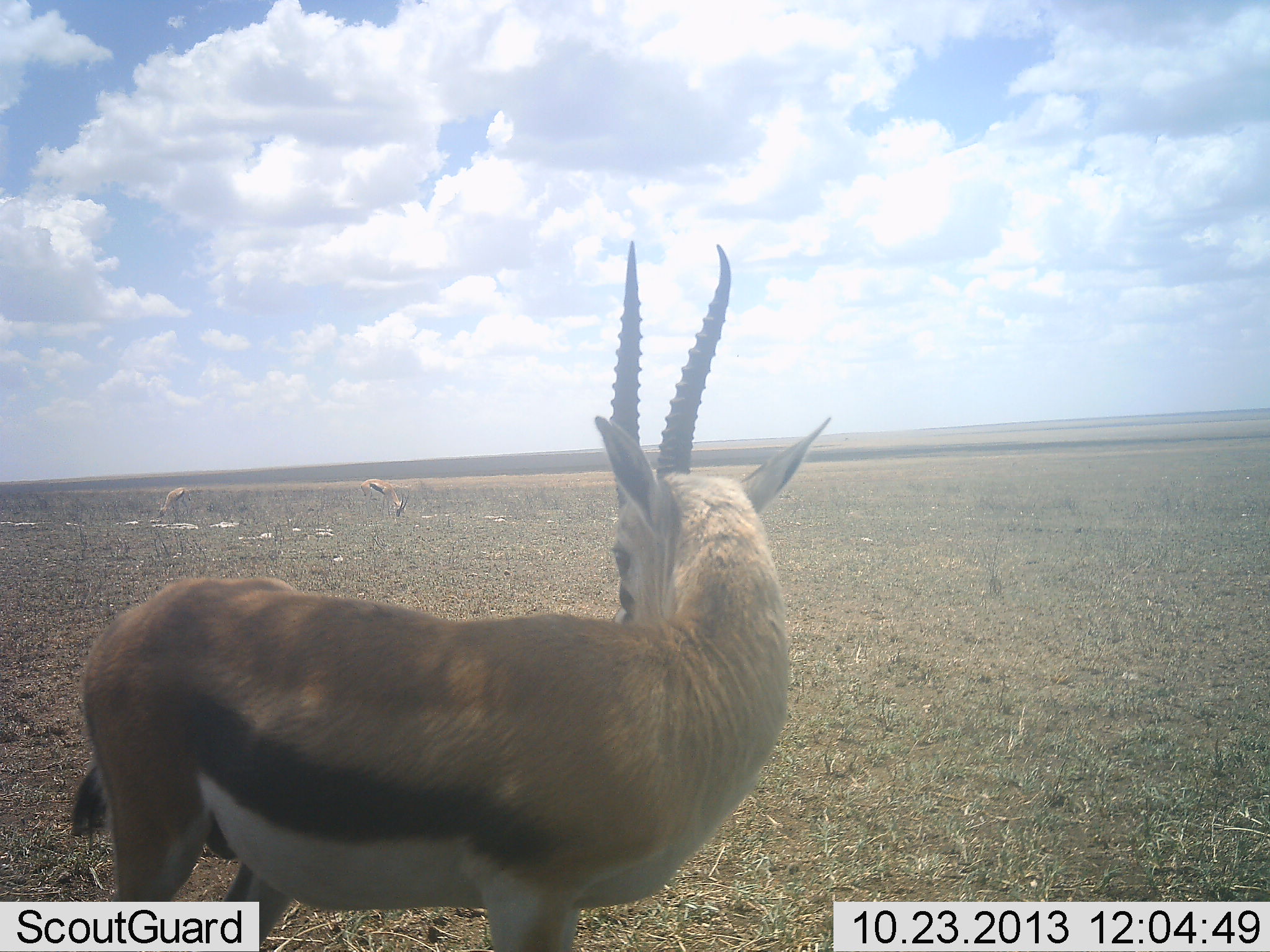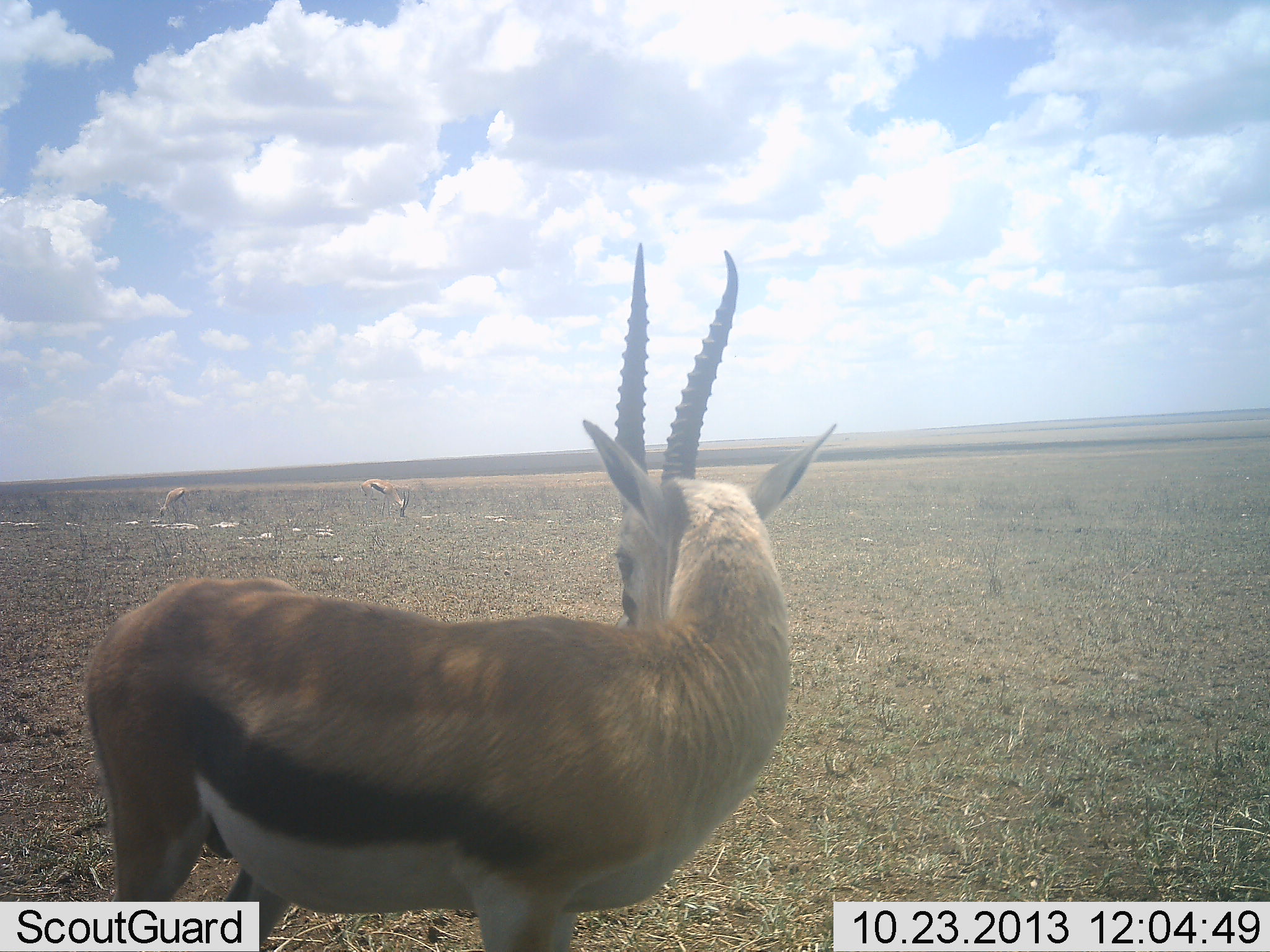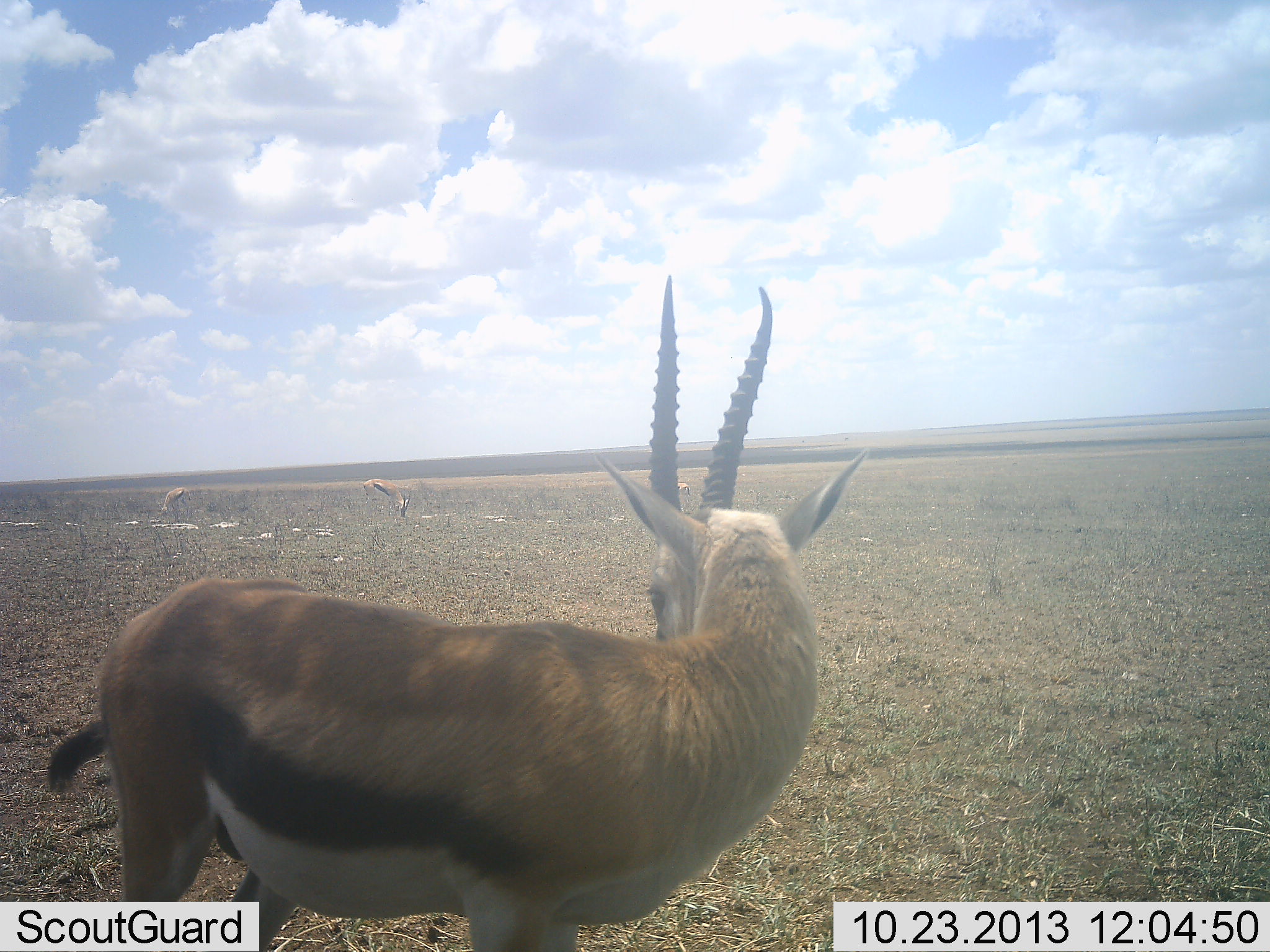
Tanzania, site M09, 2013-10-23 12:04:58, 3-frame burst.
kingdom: Animalia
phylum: Chordata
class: Mammalia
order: Artiodactyla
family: Bovidae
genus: Eudorcas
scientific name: Eudorcas thomsonii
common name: thomson's gazelle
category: gazellethomsons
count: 3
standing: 90%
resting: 0%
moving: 0%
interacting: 10%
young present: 0%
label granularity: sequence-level